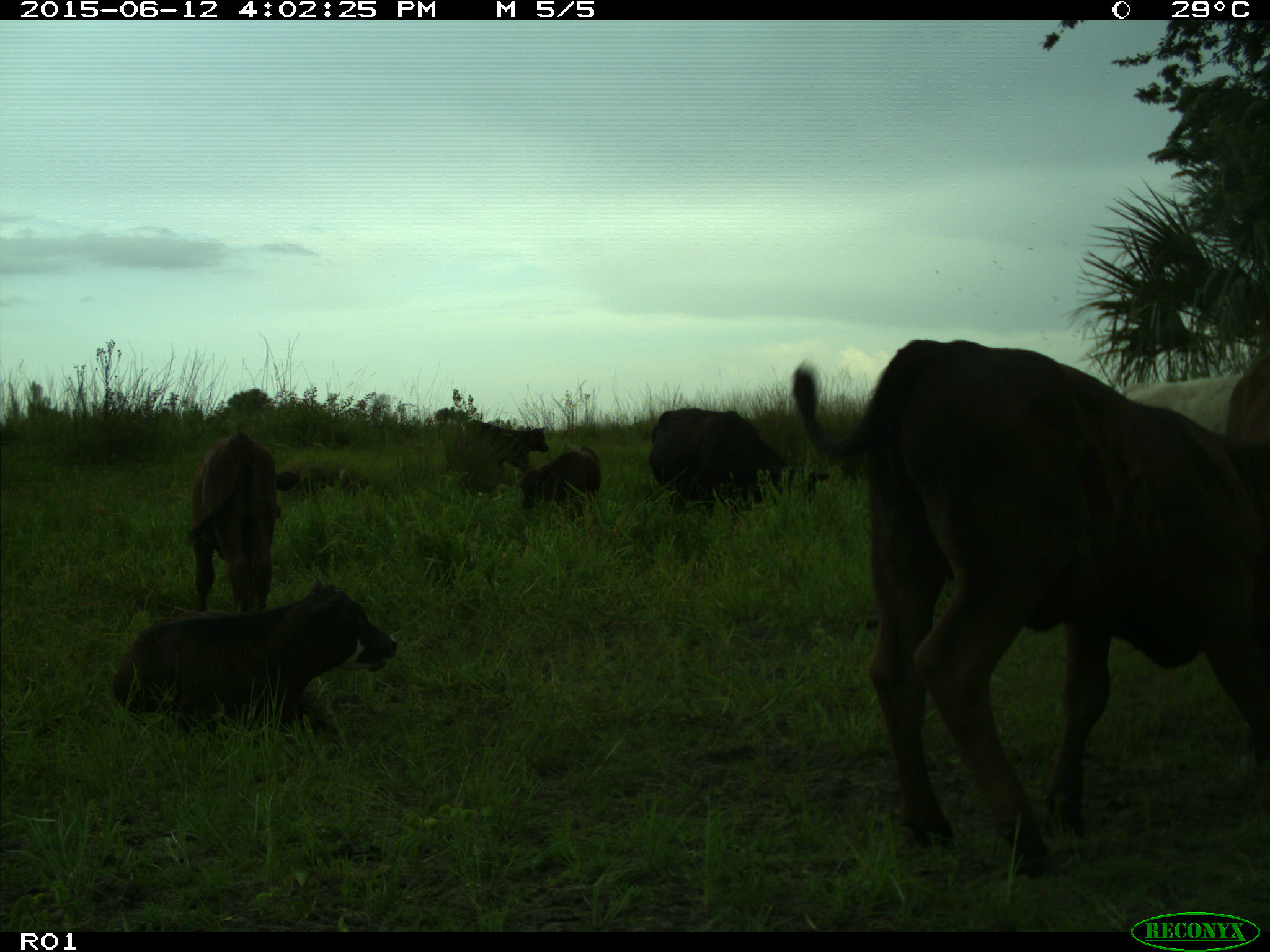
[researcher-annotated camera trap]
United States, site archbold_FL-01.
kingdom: Animalia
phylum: Chordata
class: Mammalia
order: Artiodactyla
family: Bovidae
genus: Bos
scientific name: Bos taurus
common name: domestic cow